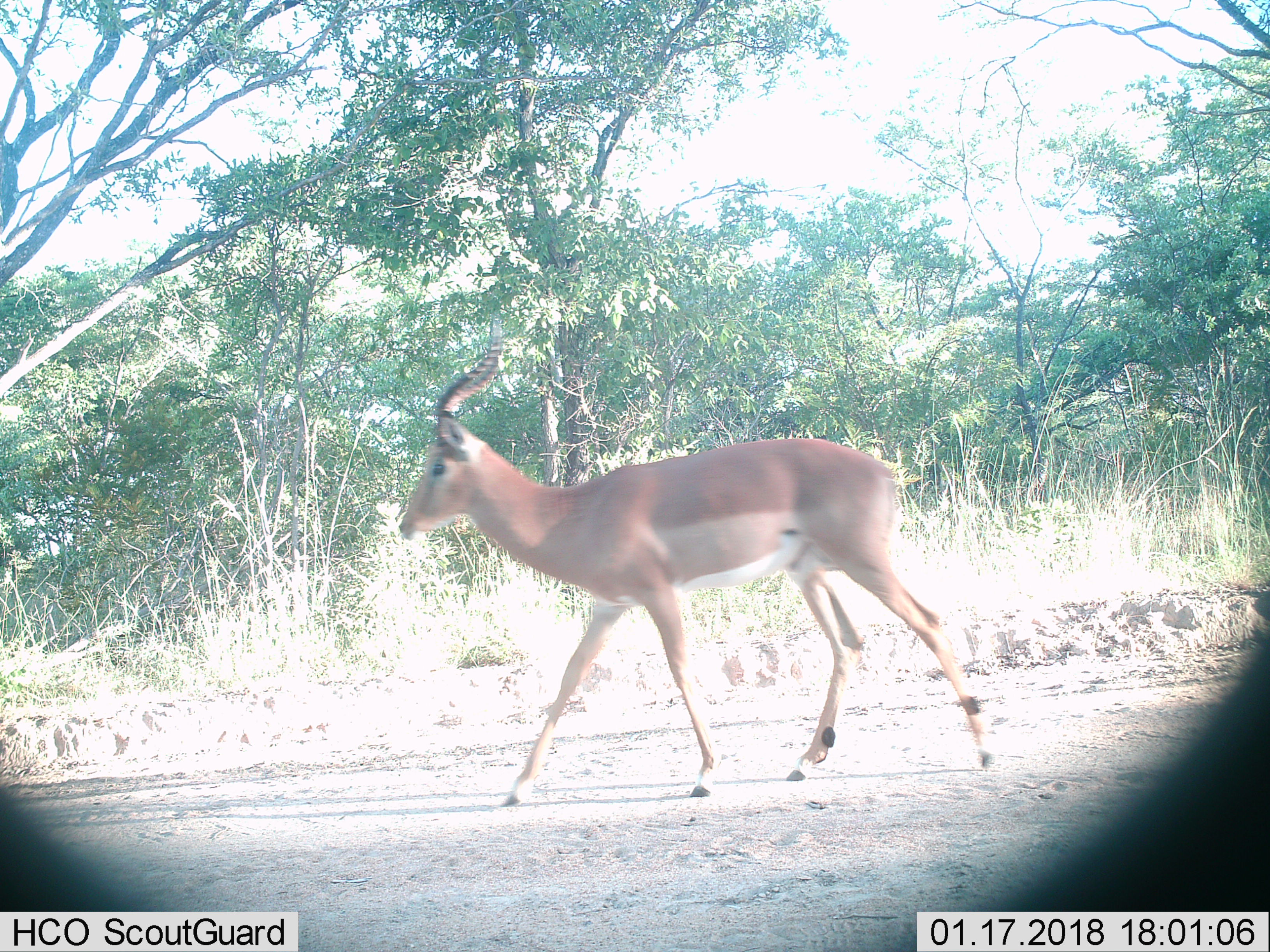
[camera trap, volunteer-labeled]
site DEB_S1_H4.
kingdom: Animalia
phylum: Chordata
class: Mammalia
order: Artiodactyla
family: Bovidae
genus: Aepyceros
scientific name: Aepyceros melampus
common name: impala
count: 1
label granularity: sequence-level